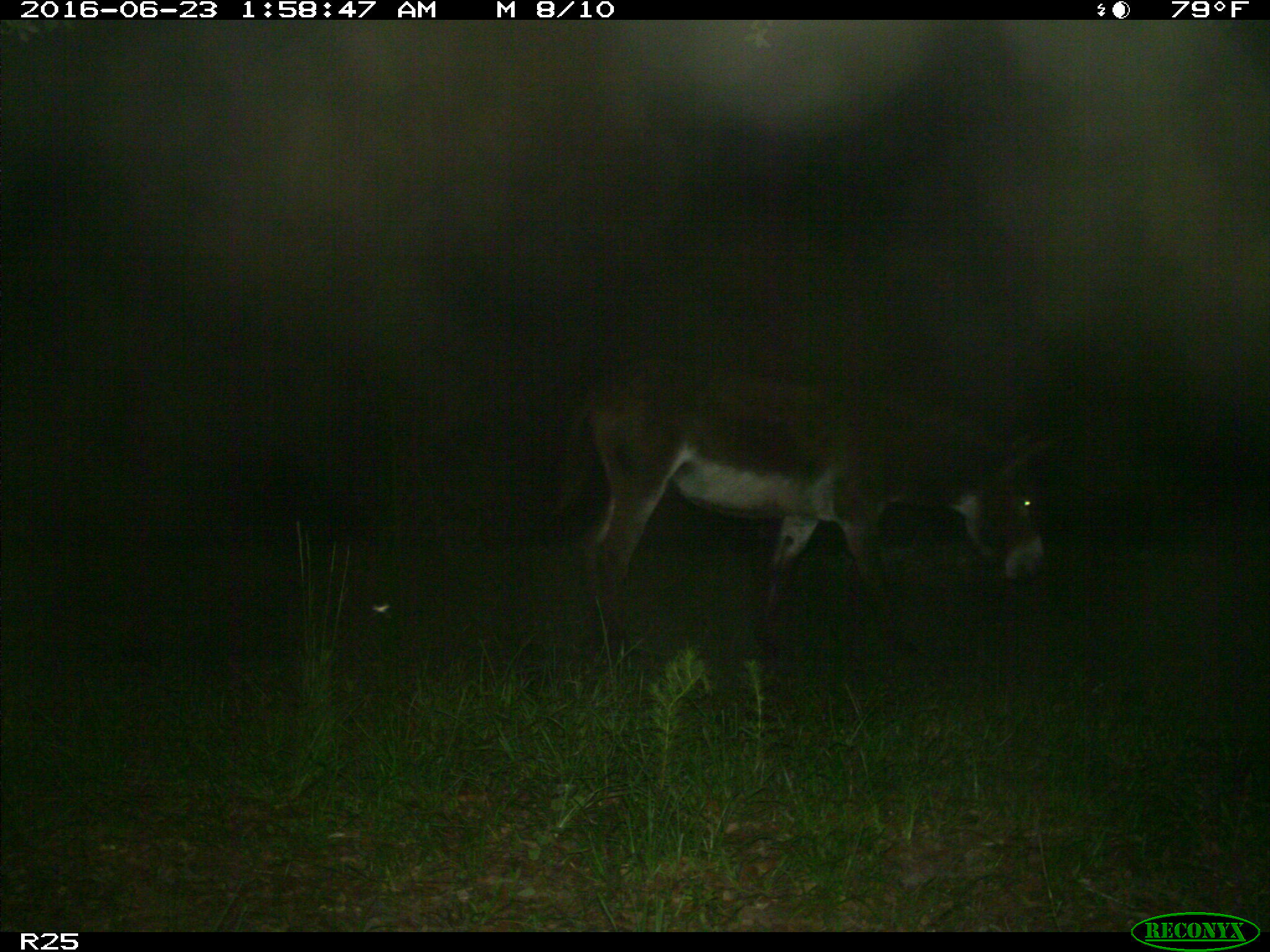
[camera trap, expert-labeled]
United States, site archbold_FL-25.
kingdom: Animalia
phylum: Chordata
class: Mammalia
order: Artiodactyla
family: Bovidae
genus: Bos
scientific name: Bos taurus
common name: domestic cow